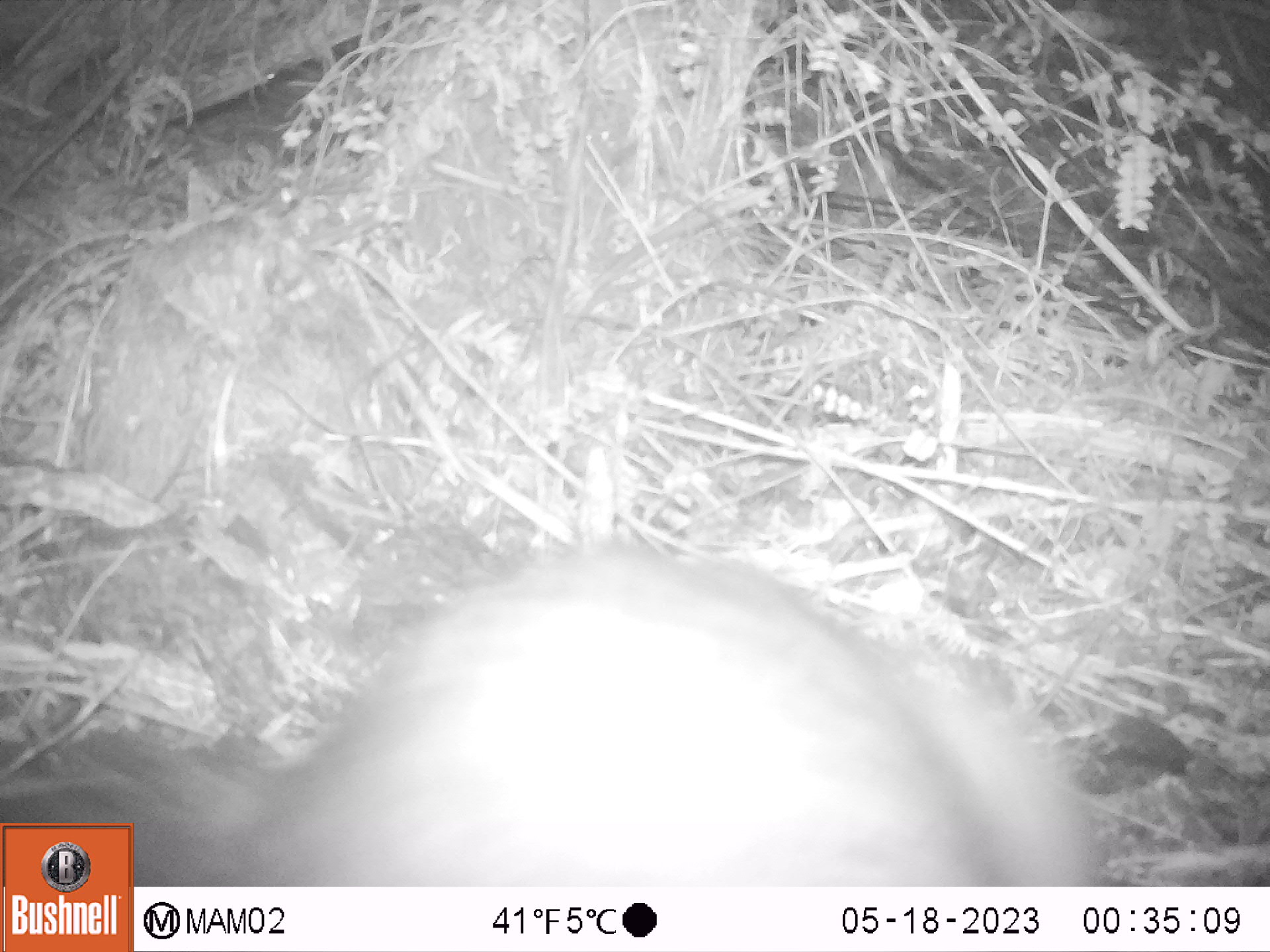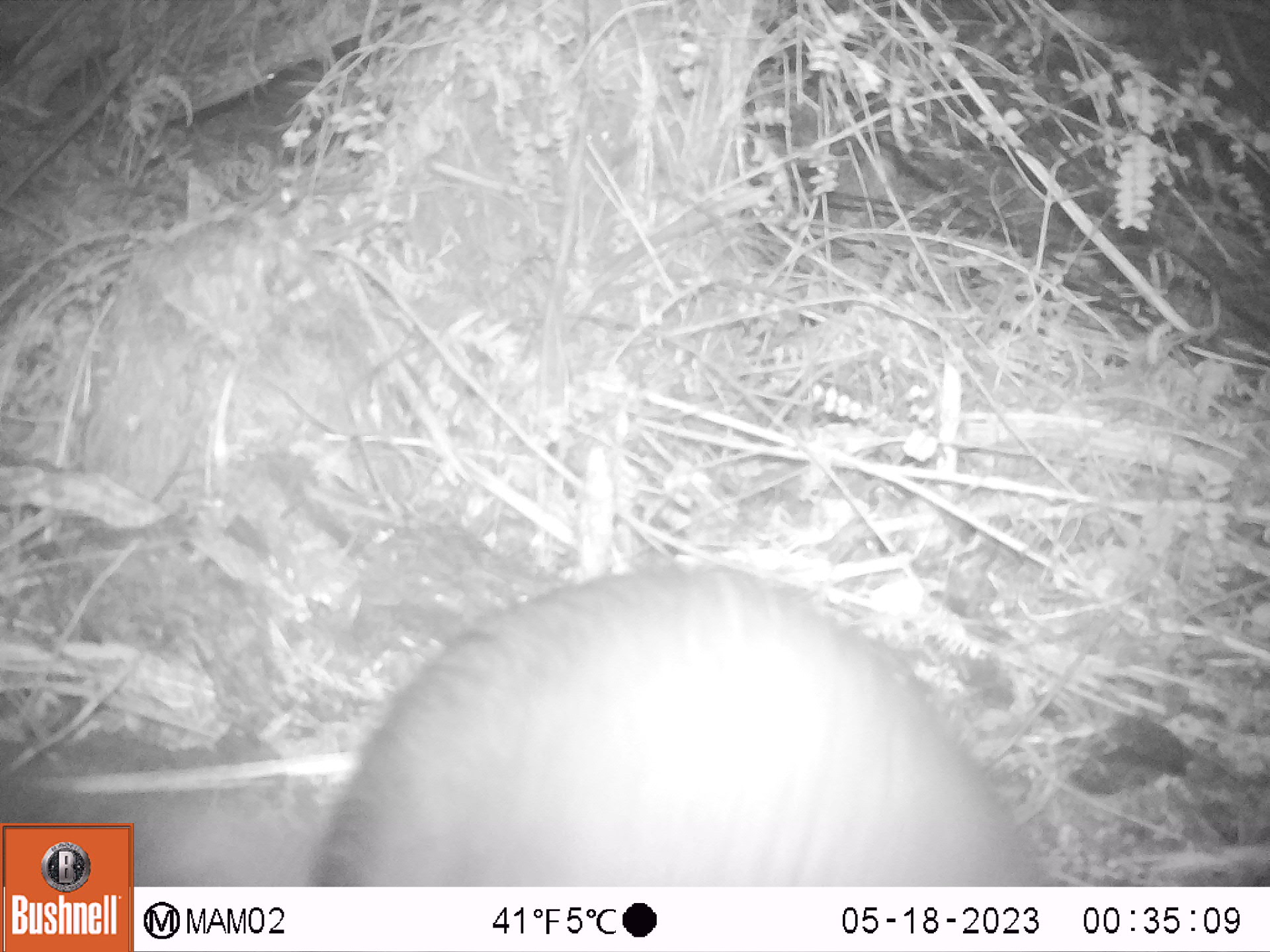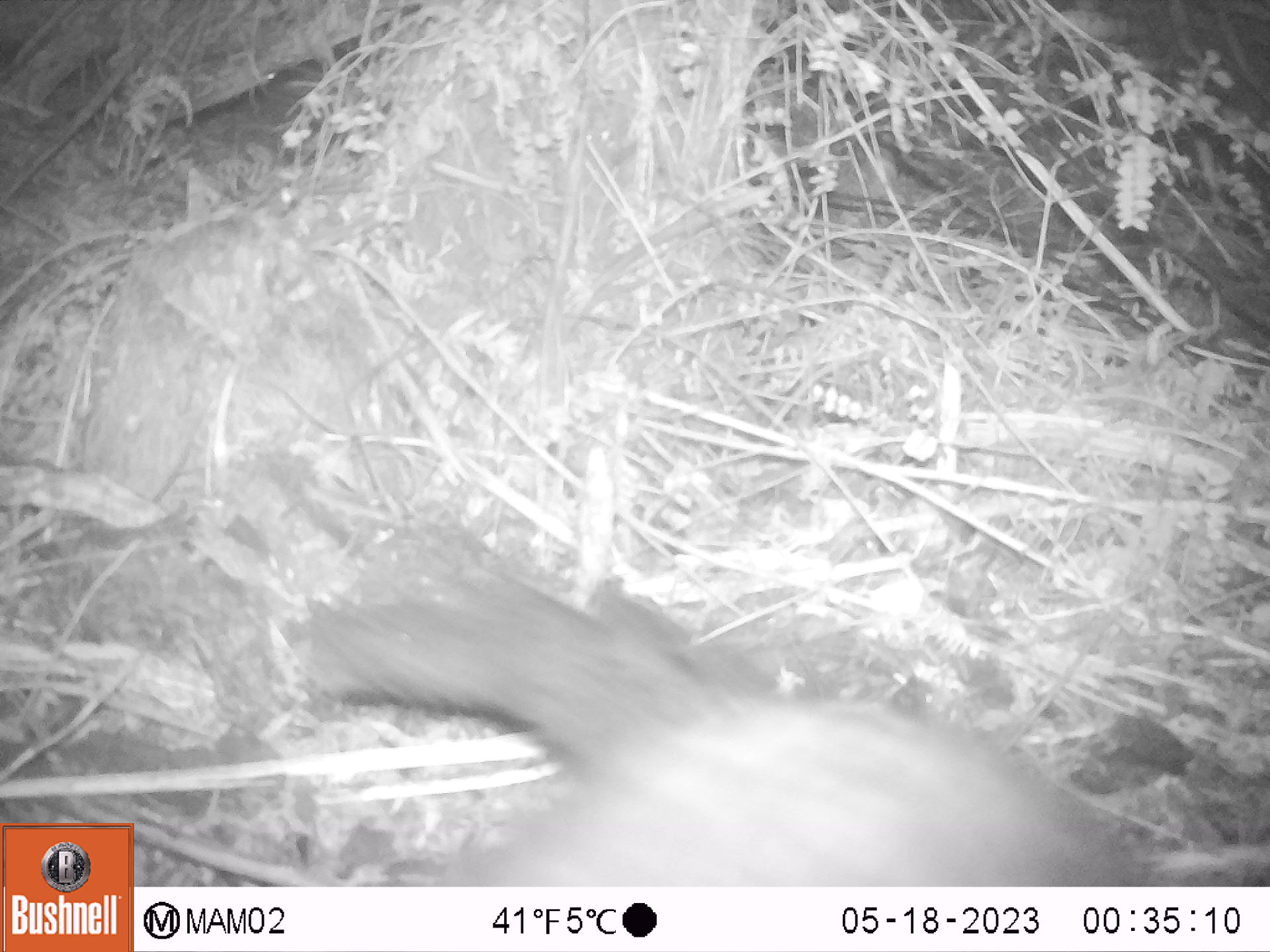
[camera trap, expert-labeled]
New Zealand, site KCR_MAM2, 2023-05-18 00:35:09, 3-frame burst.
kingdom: Animalia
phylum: Chordata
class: Mammalia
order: Diprotodontia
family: Phalangeridae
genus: Trichosurus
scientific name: Trichosurus vulpecula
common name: common brushtail possum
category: possum